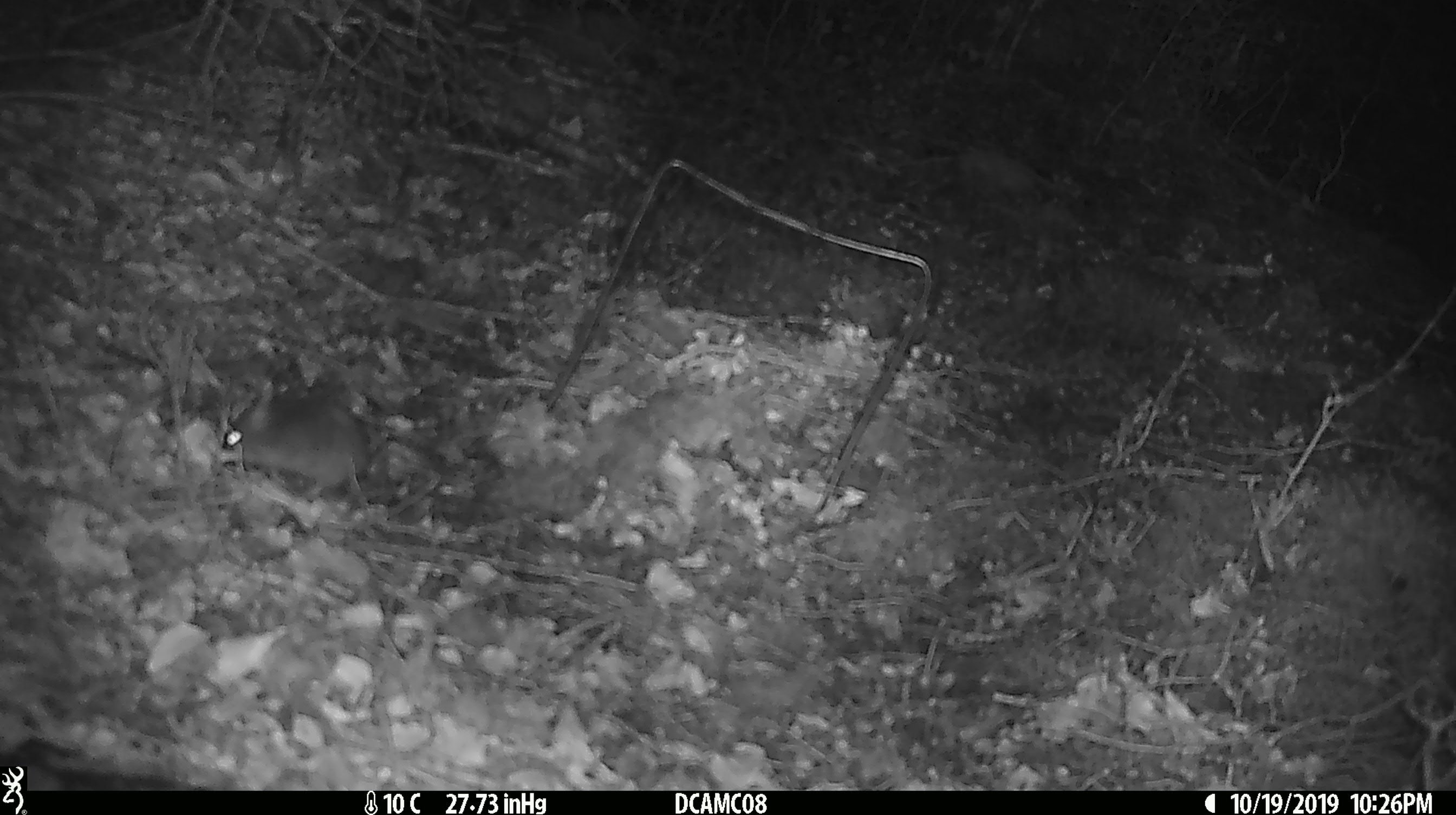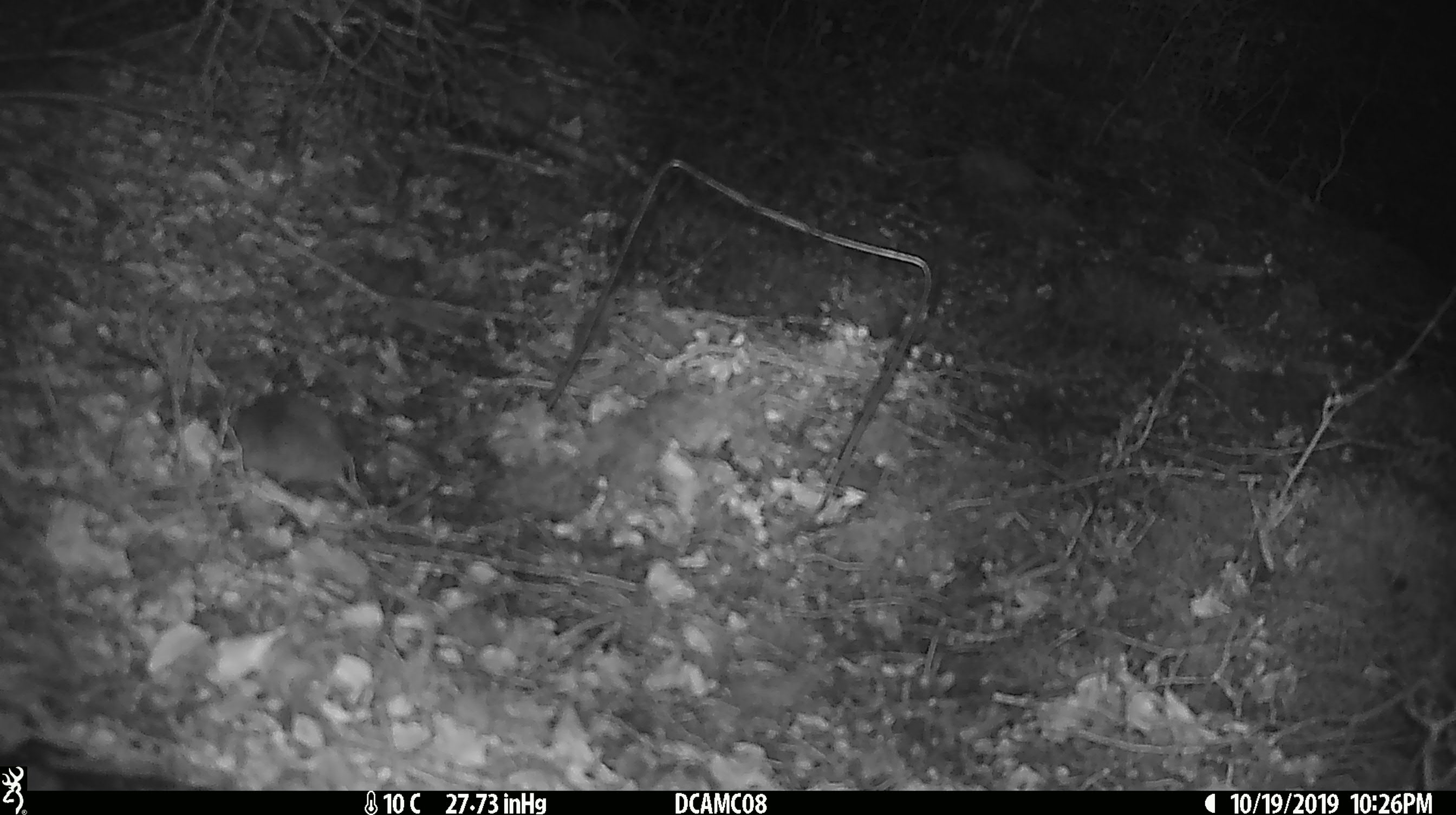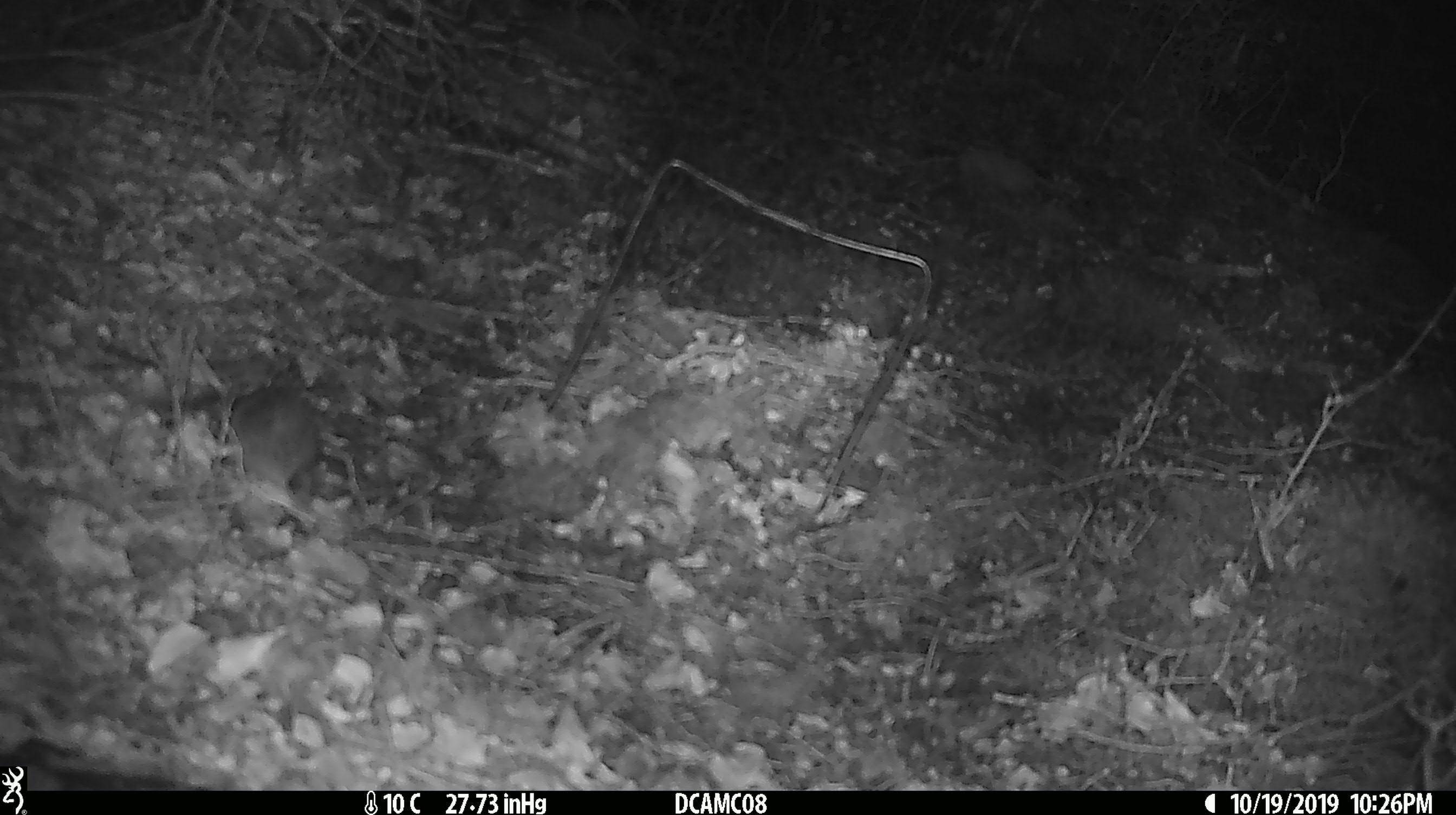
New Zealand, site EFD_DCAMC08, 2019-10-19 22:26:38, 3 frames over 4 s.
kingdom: Animalia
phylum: Chordata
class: Mammalia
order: Rodentia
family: Muridae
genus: Mus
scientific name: Mus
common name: mouse